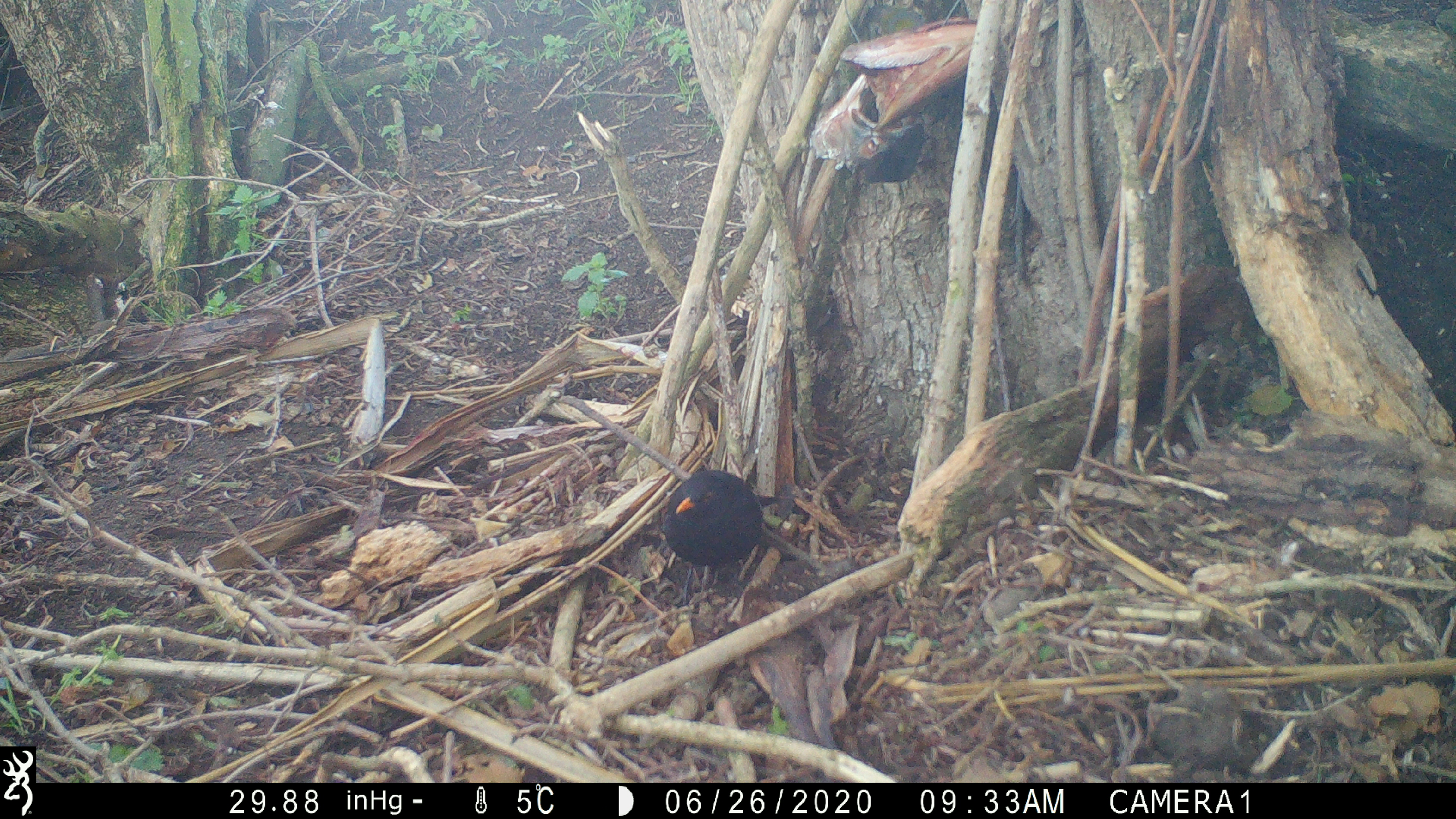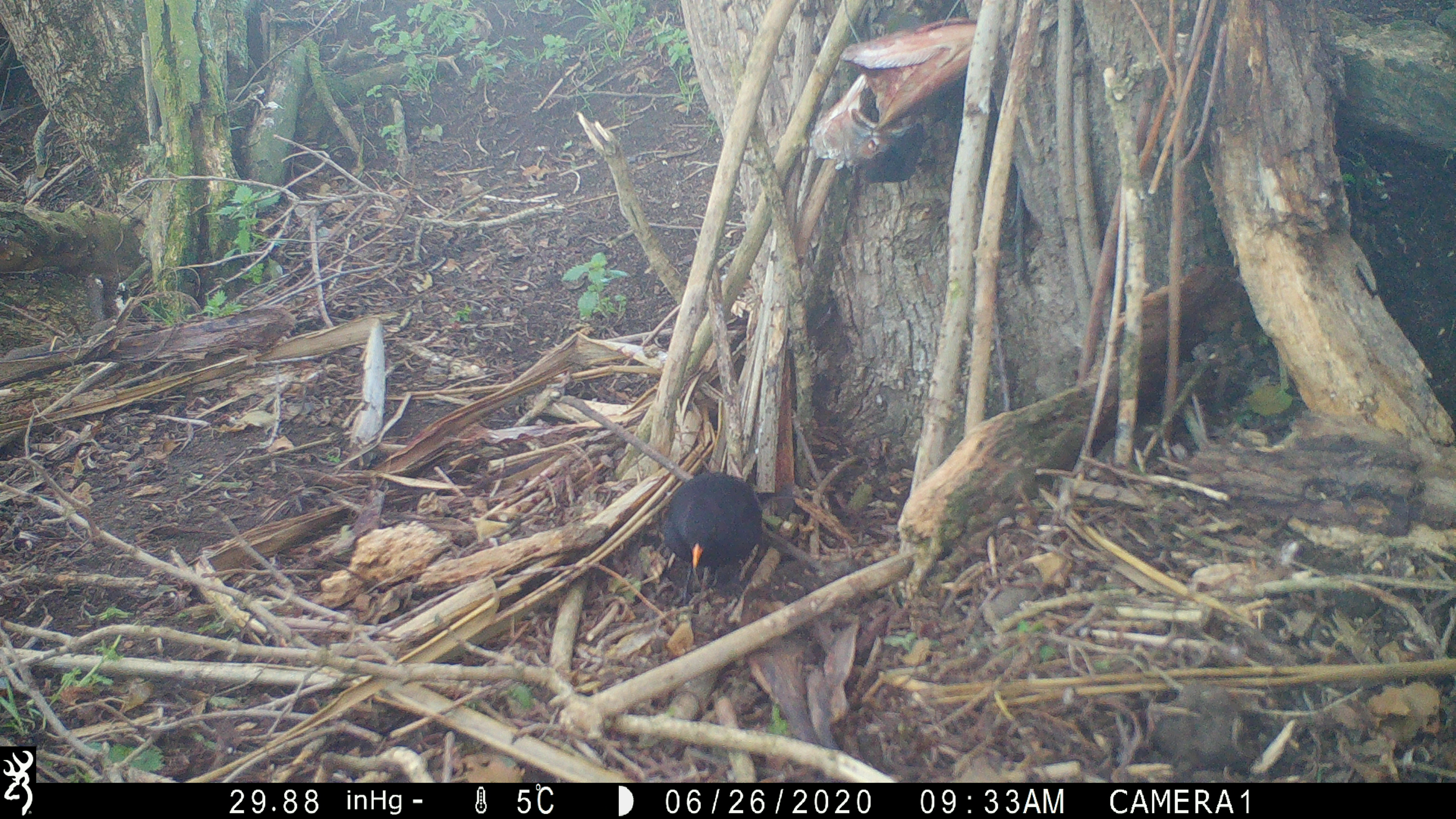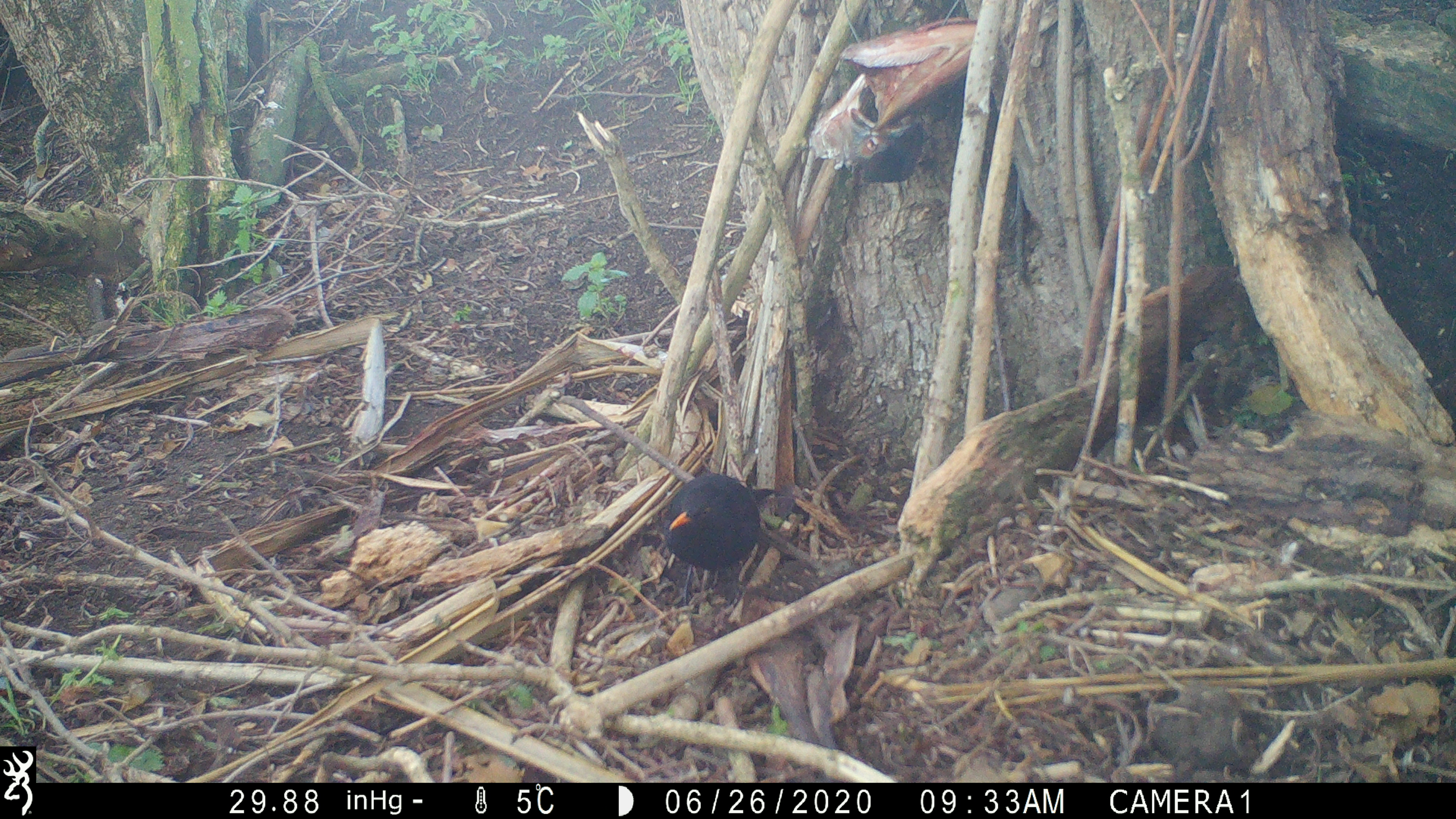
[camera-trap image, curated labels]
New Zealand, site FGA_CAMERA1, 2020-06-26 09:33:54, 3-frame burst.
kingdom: Animalia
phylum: Chordata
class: Aves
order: Passeriformes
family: Turdidae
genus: Turdus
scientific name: Turdus merula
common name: eurasian blackbird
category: blackbird